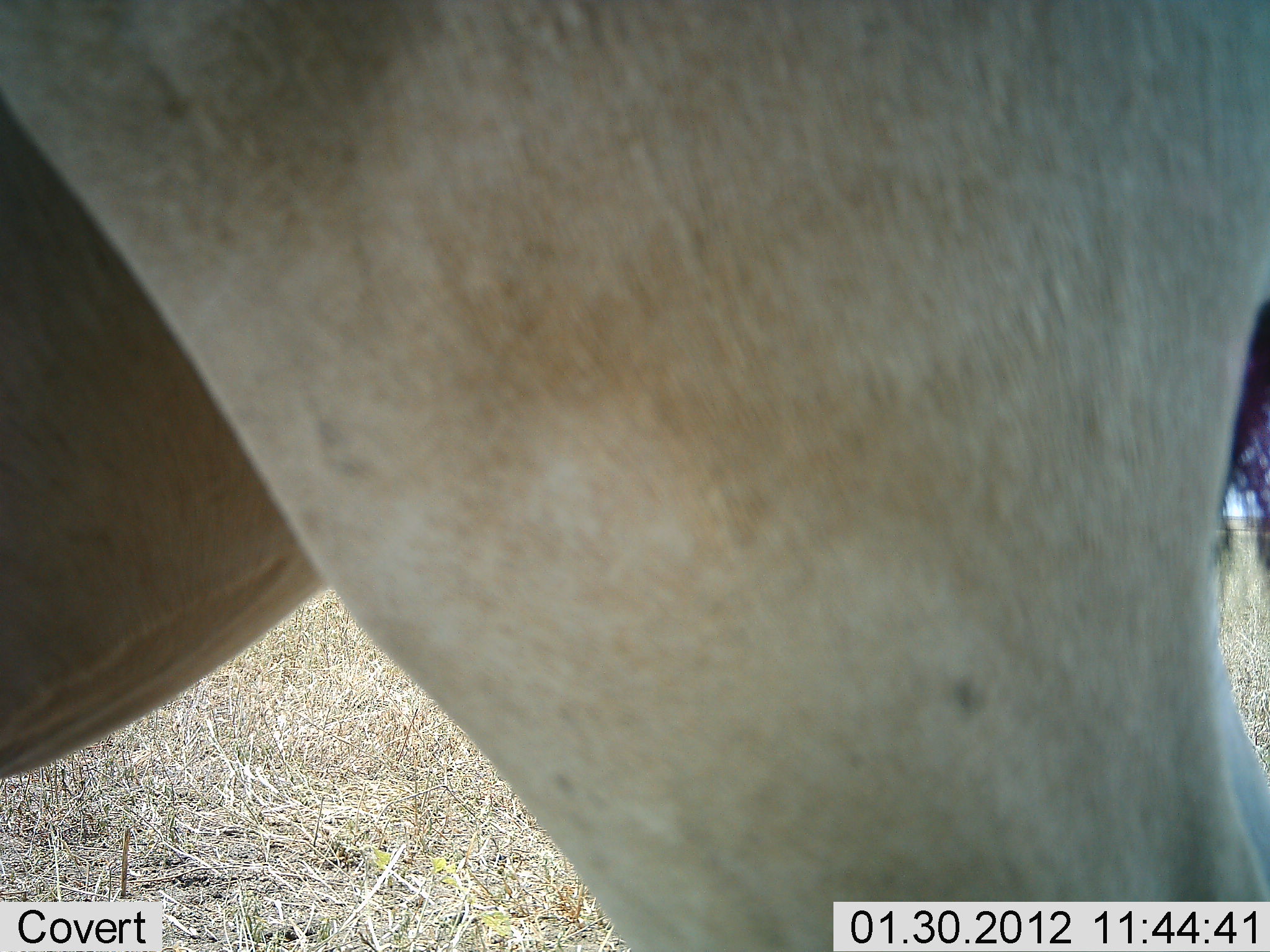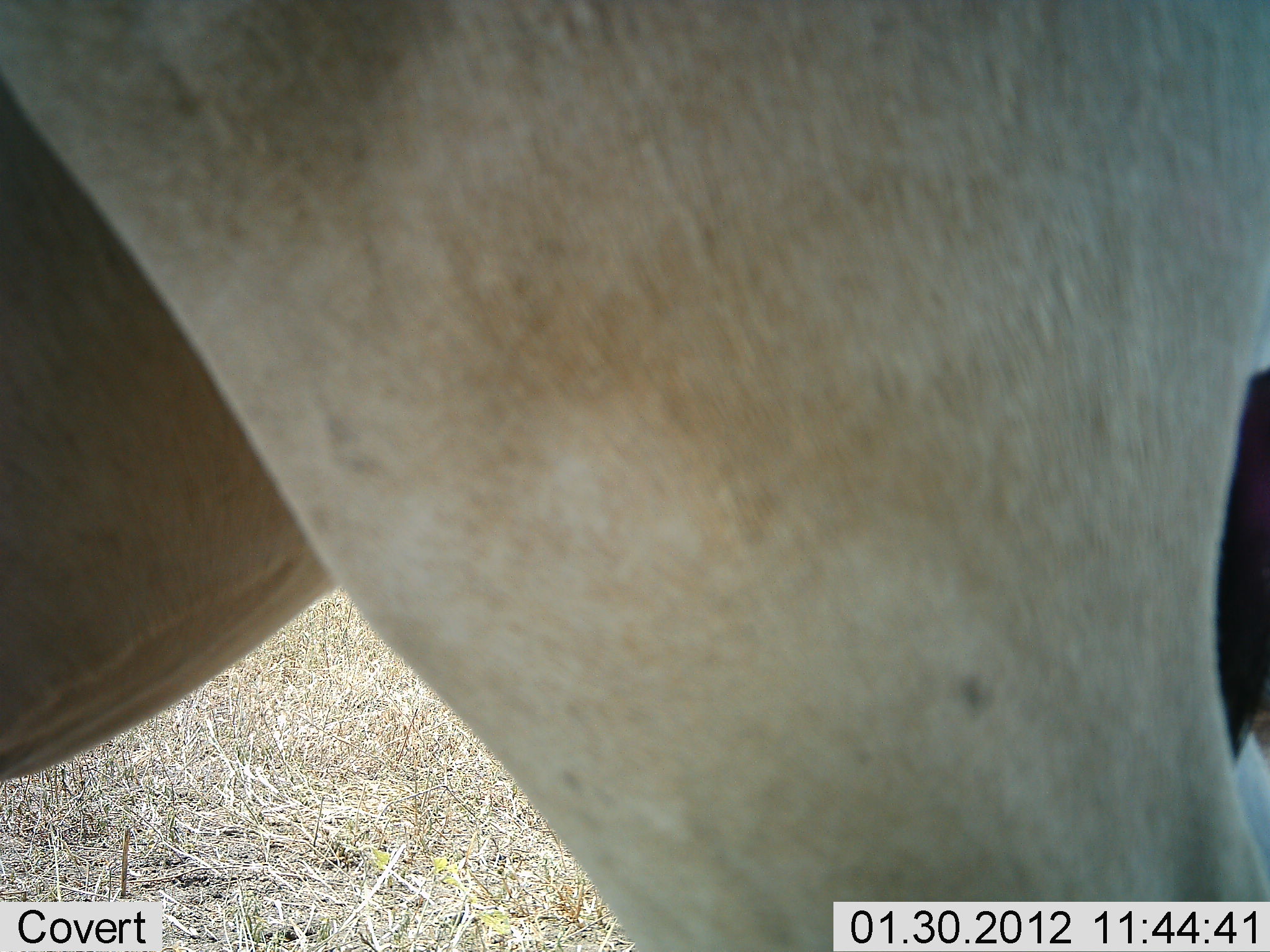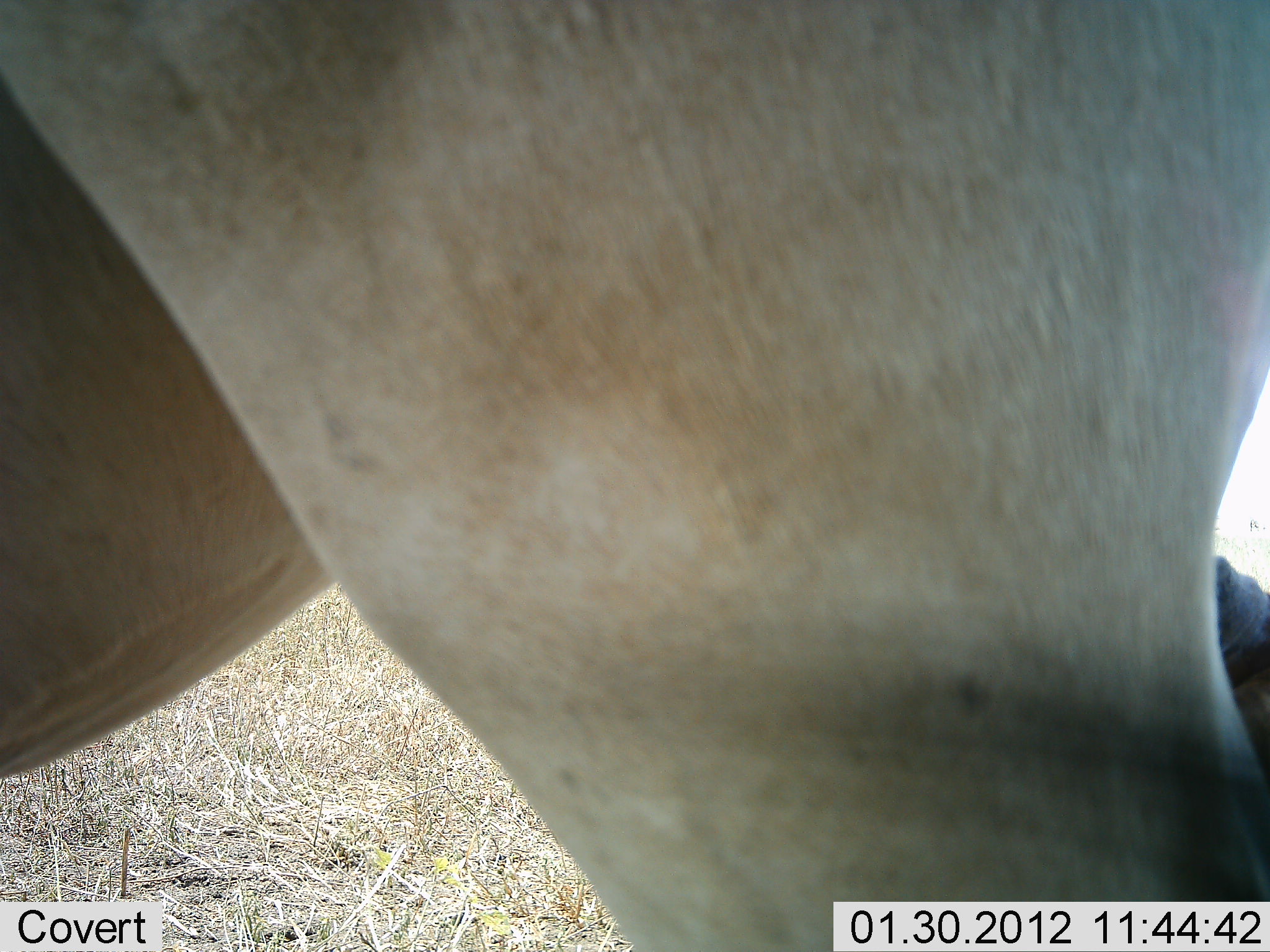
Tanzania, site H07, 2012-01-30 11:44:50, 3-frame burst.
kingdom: Animalia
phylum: Chordata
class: Mammalia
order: Artiodactyla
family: Bovidae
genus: Alcelaphus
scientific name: Alcelaphus buselaphus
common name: hartebeest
Hartebeest (Alcelaphus buselaphus), count 1. Behavior (volunteer vote fractions): standing 100%, resting 0%, moving 0%, interacting 8%. Young present (vote fraction): 0%. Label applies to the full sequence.